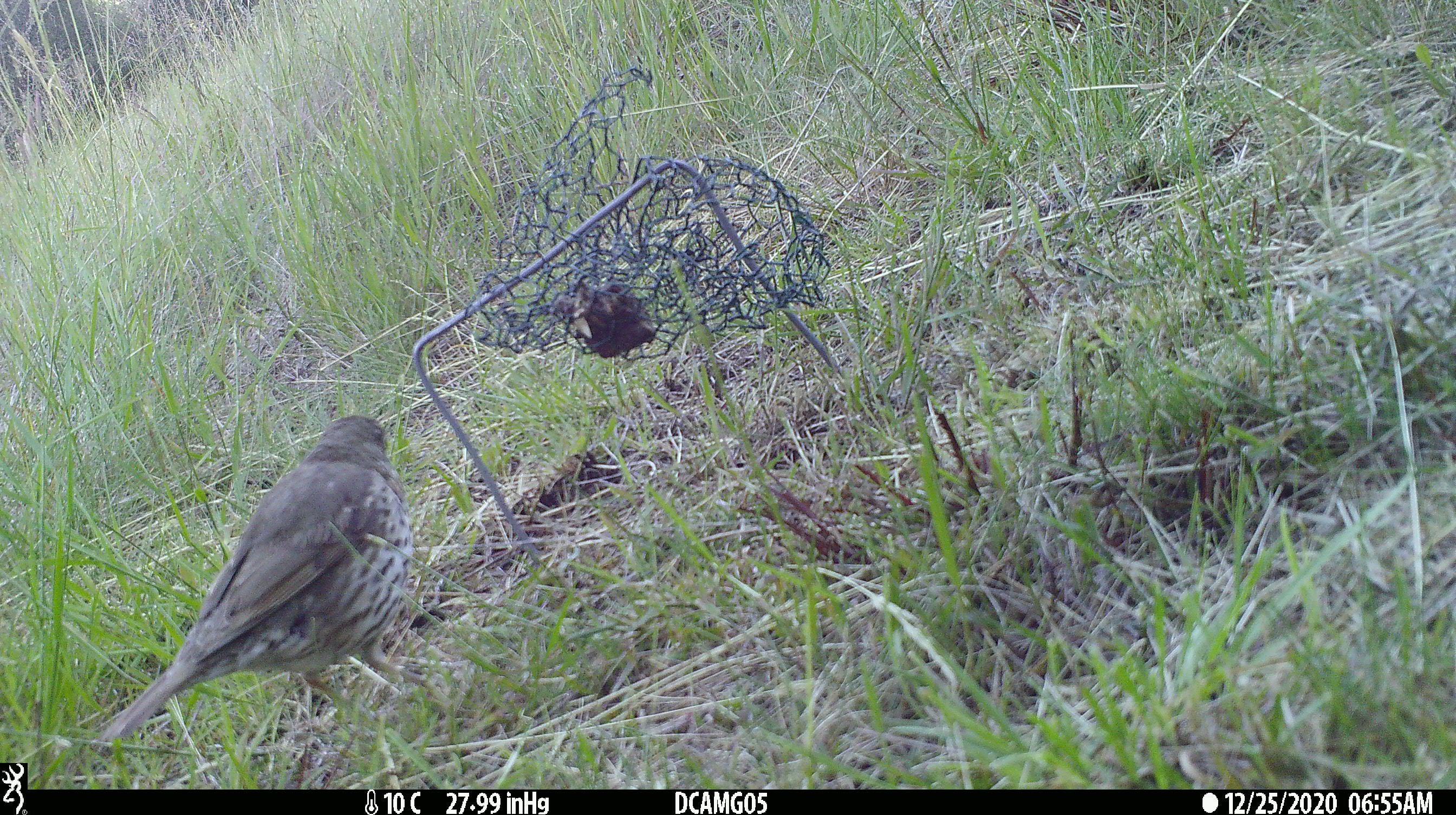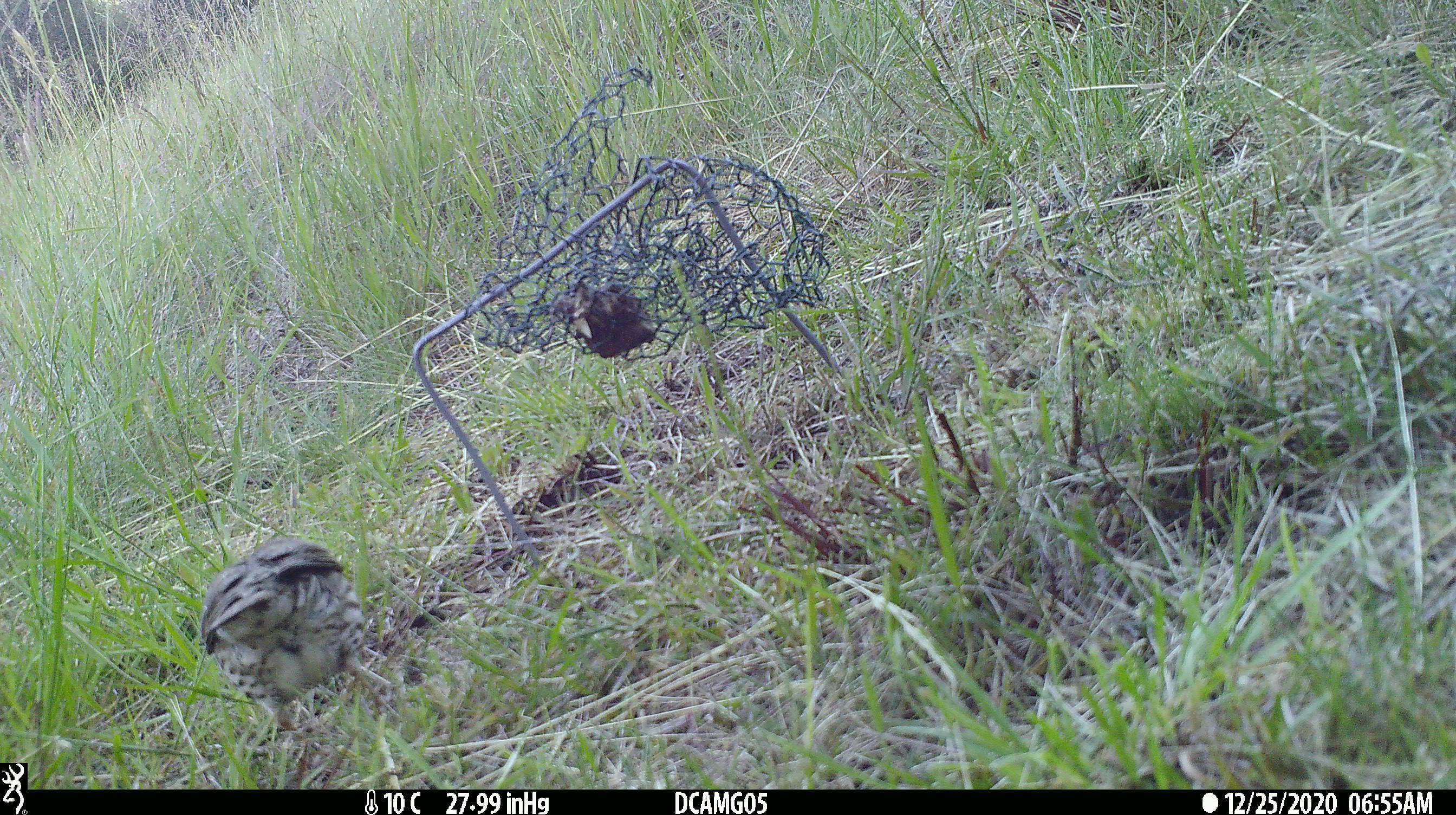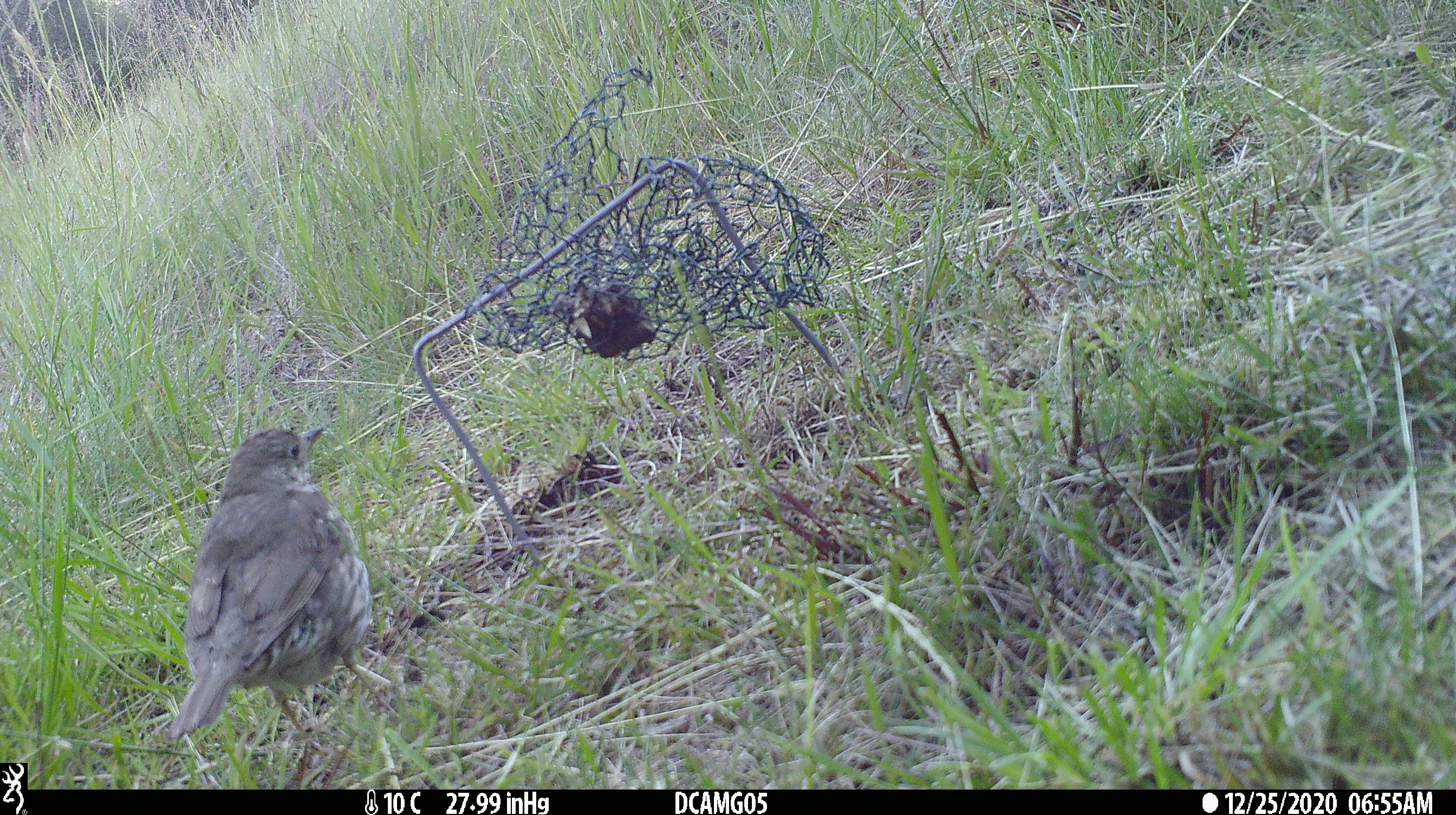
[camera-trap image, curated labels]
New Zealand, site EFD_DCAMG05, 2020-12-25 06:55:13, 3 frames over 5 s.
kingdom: Animalia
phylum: Chordata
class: Aves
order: Passeriformes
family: Turdidae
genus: Turdus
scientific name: Turdus philomelos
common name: song thrush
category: thrush